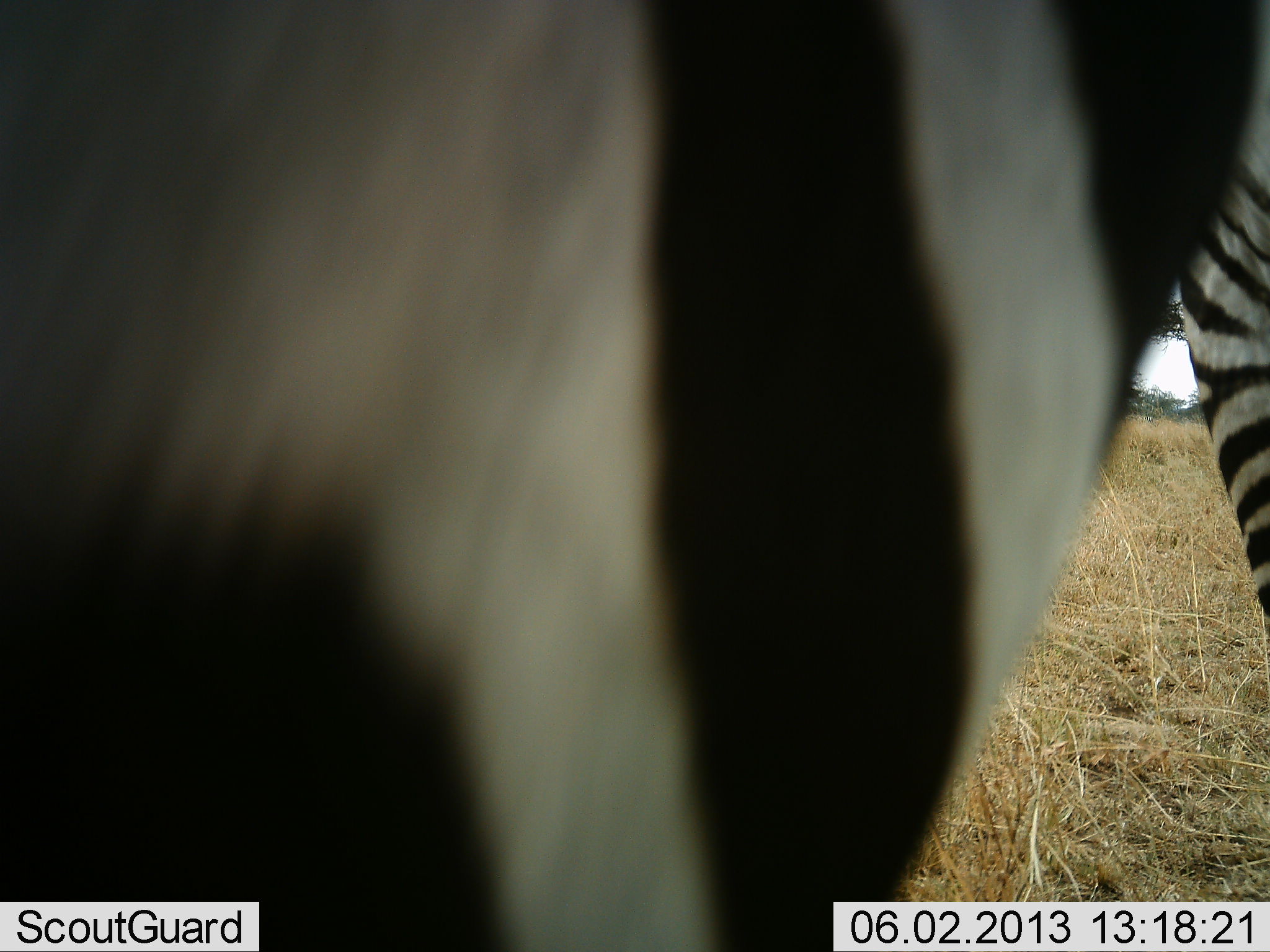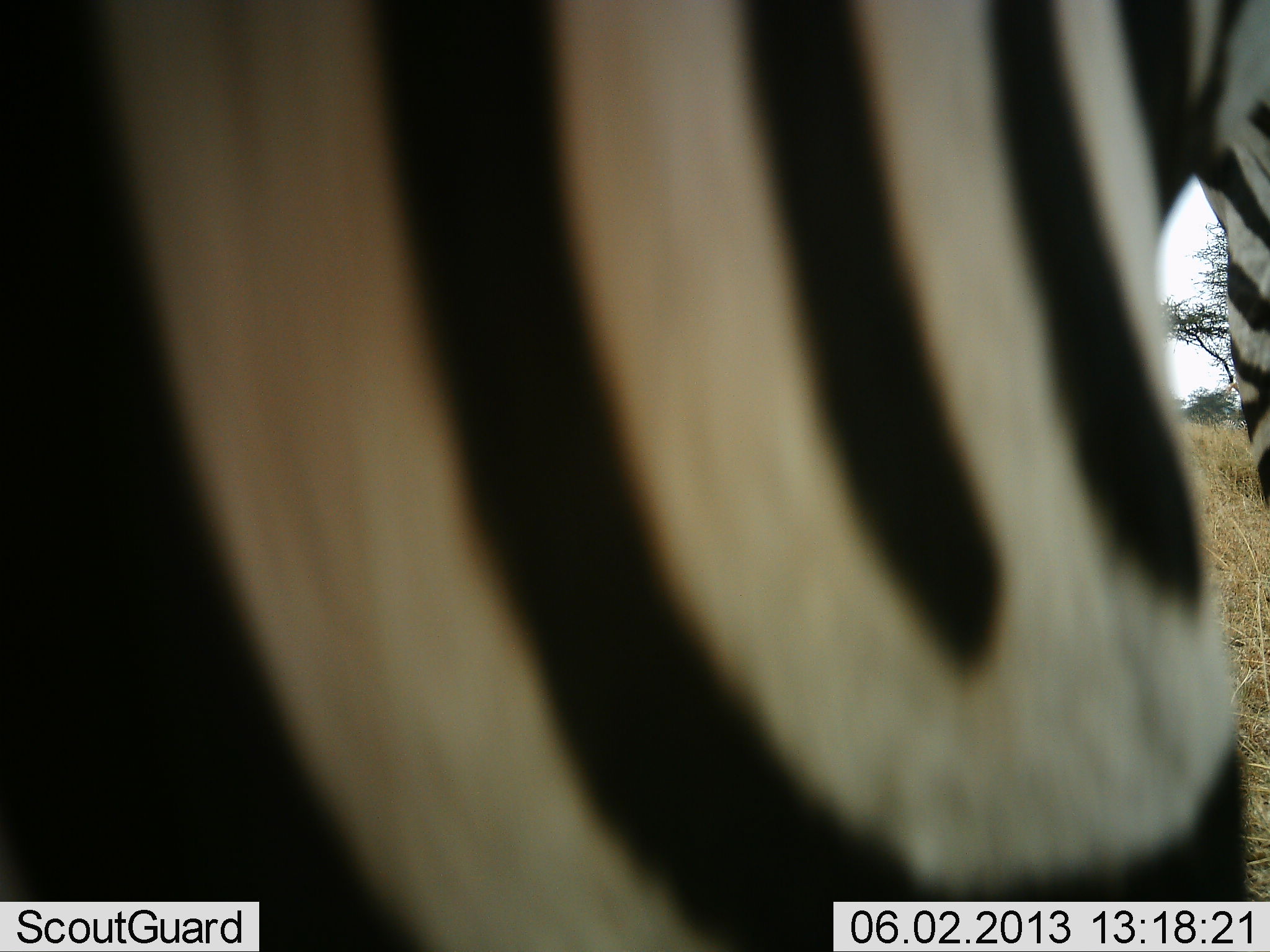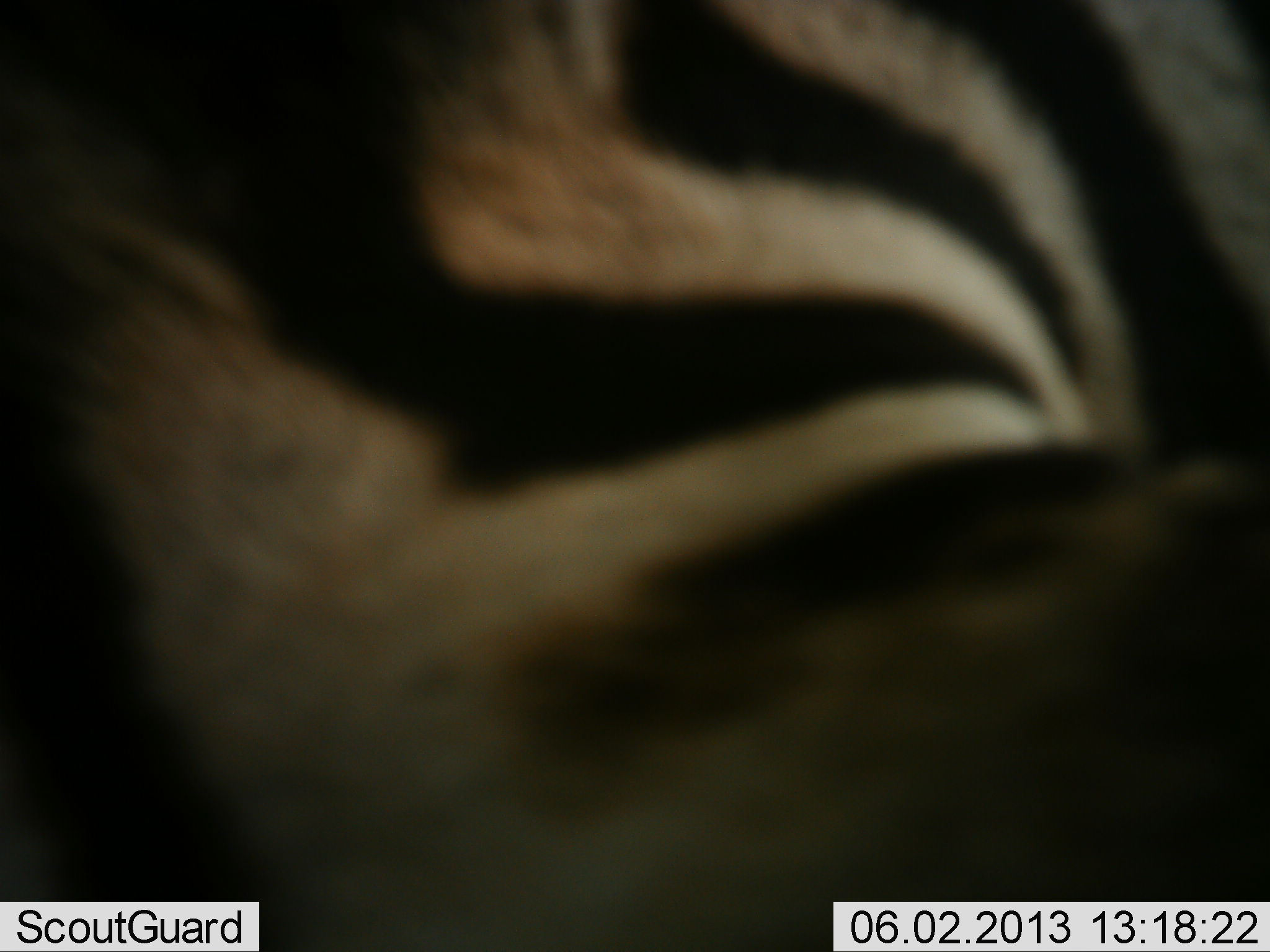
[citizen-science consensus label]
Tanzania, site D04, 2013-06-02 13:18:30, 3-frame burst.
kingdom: Animalia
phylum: Chordata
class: Mammalia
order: Perissodactyla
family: Equidae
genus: Equus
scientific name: Equus quagga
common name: plains zebra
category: zebra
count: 1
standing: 62%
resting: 3%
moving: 34%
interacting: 6%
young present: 0%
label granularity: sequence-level